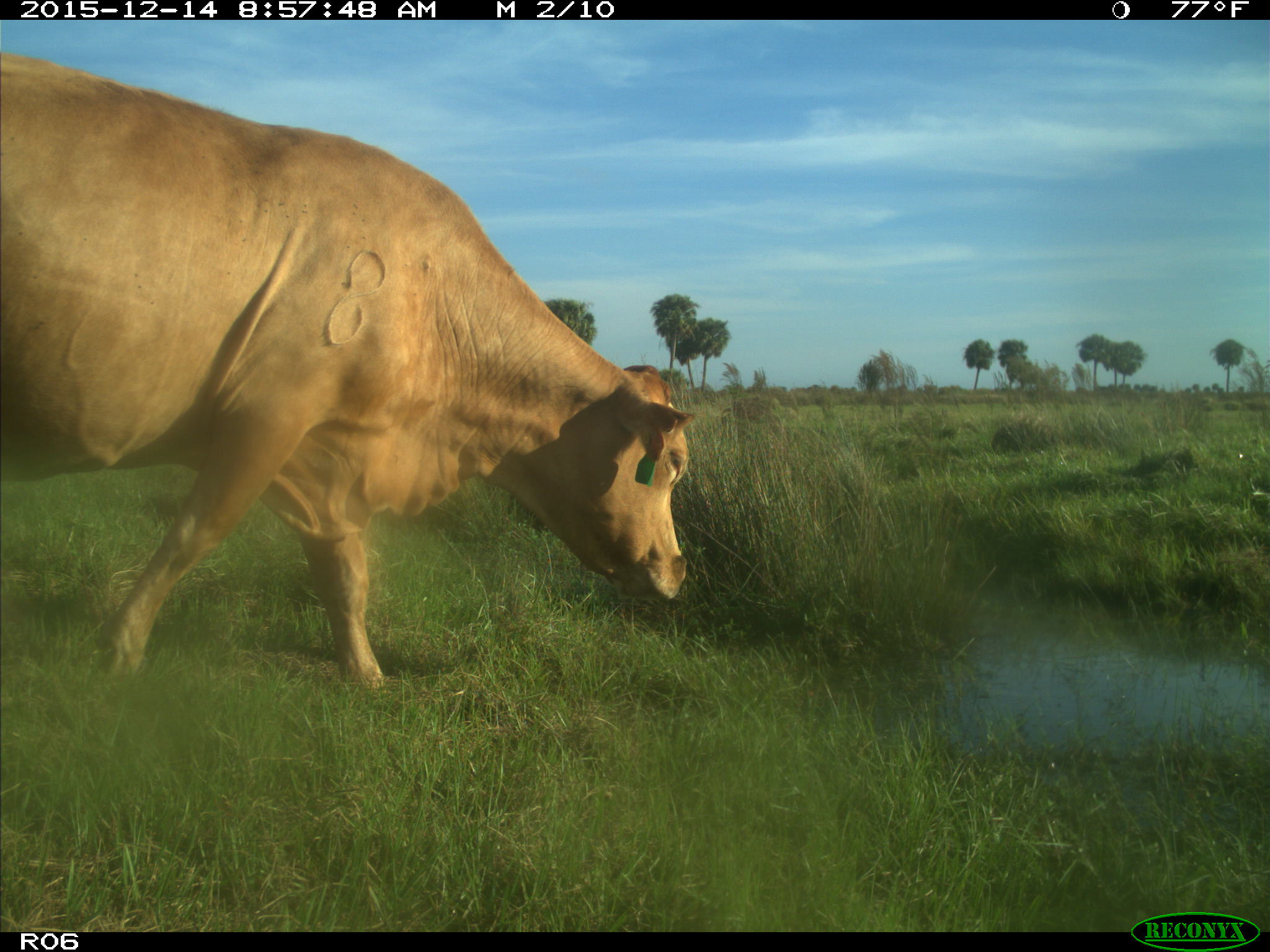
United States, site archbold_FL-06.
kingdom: Animalia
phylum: Chordata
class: Mammalia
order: Artiodactyla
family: Bovidae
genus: Bos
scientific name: Bos taurus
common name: domestic cow